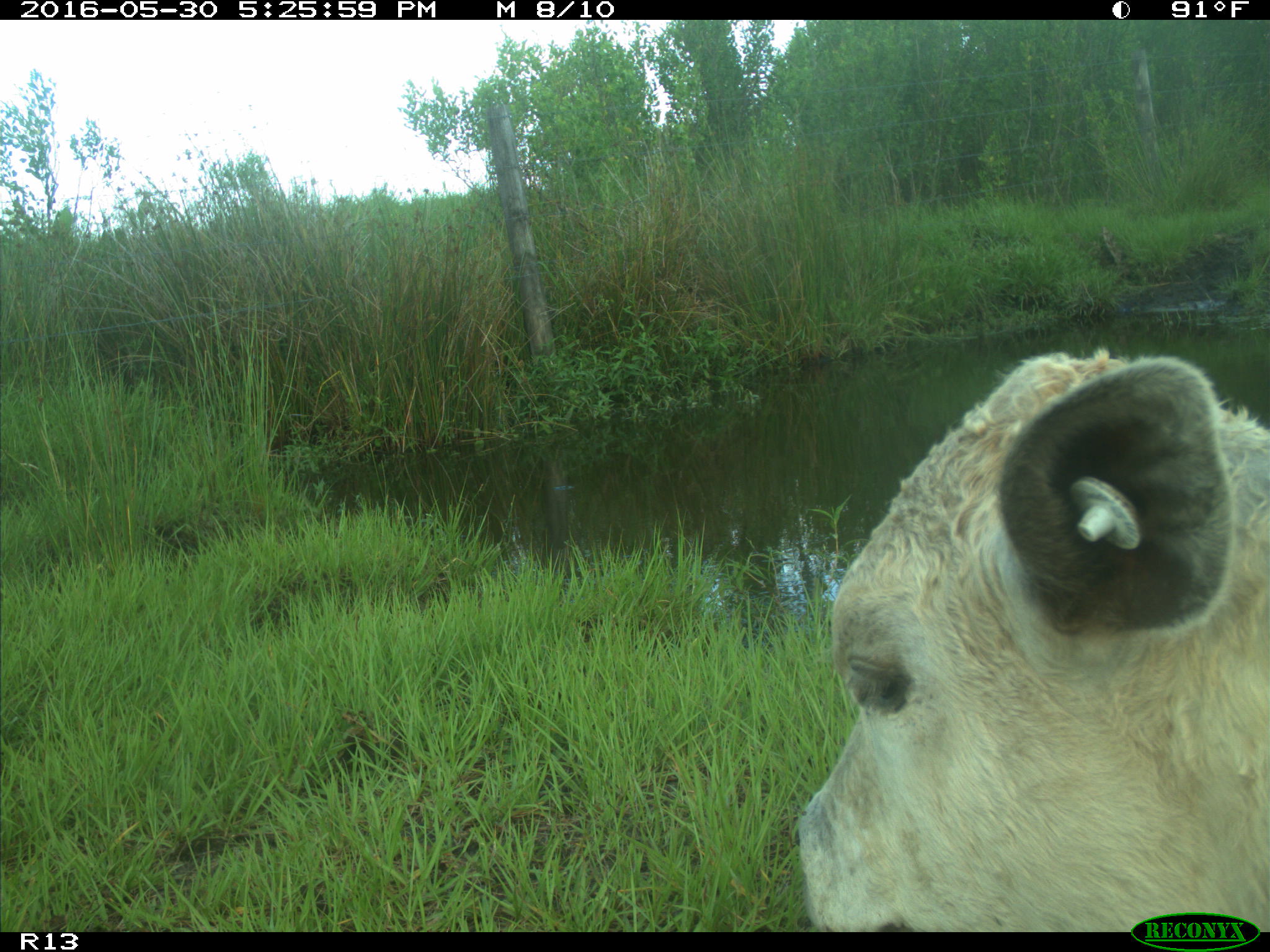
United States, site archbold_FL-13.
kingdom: Animalia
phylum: Chordata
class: Mammalia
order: Artiodactyla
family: Bovidae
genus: Bos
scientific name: Bos taurus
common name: domestic cow